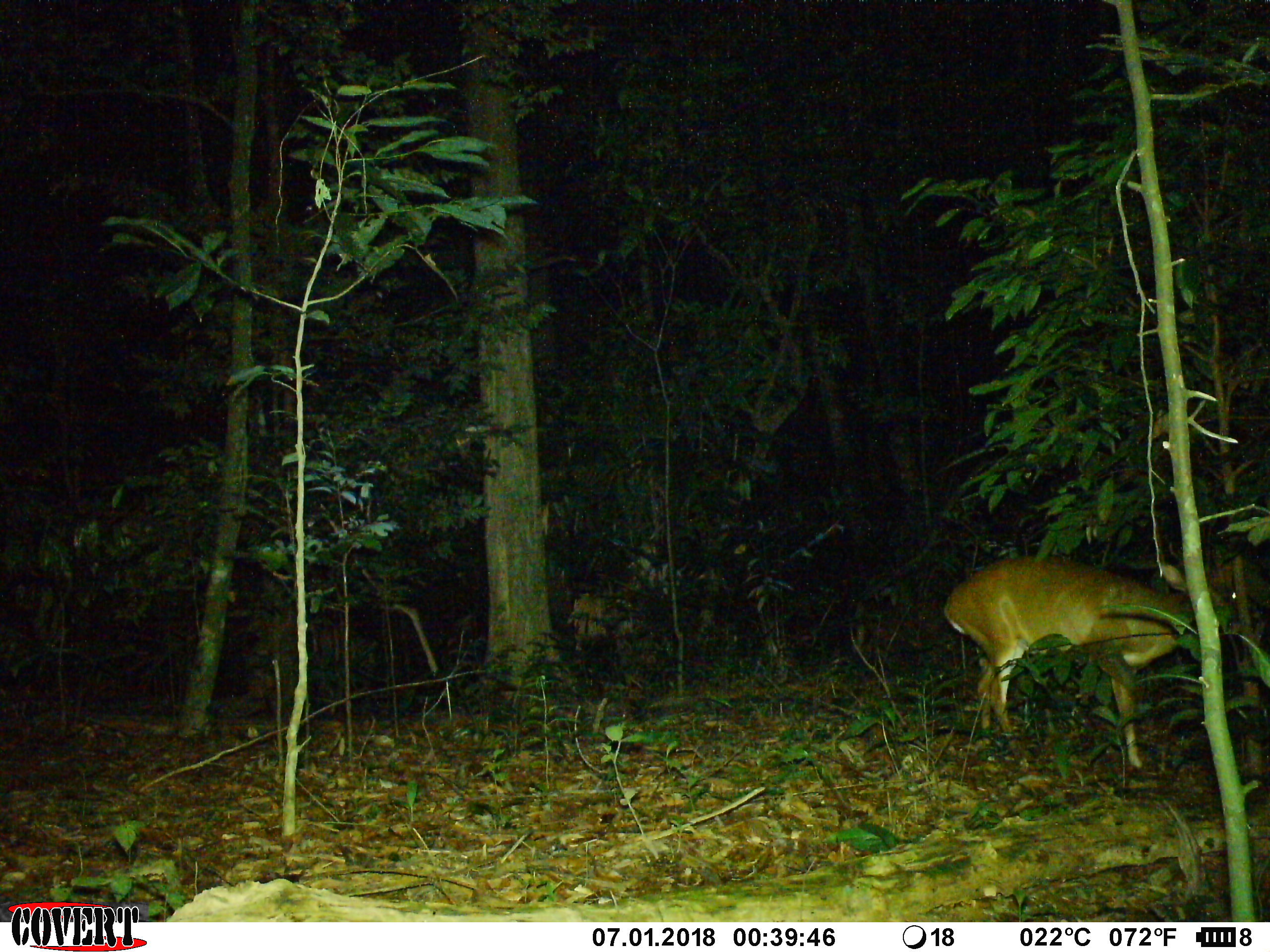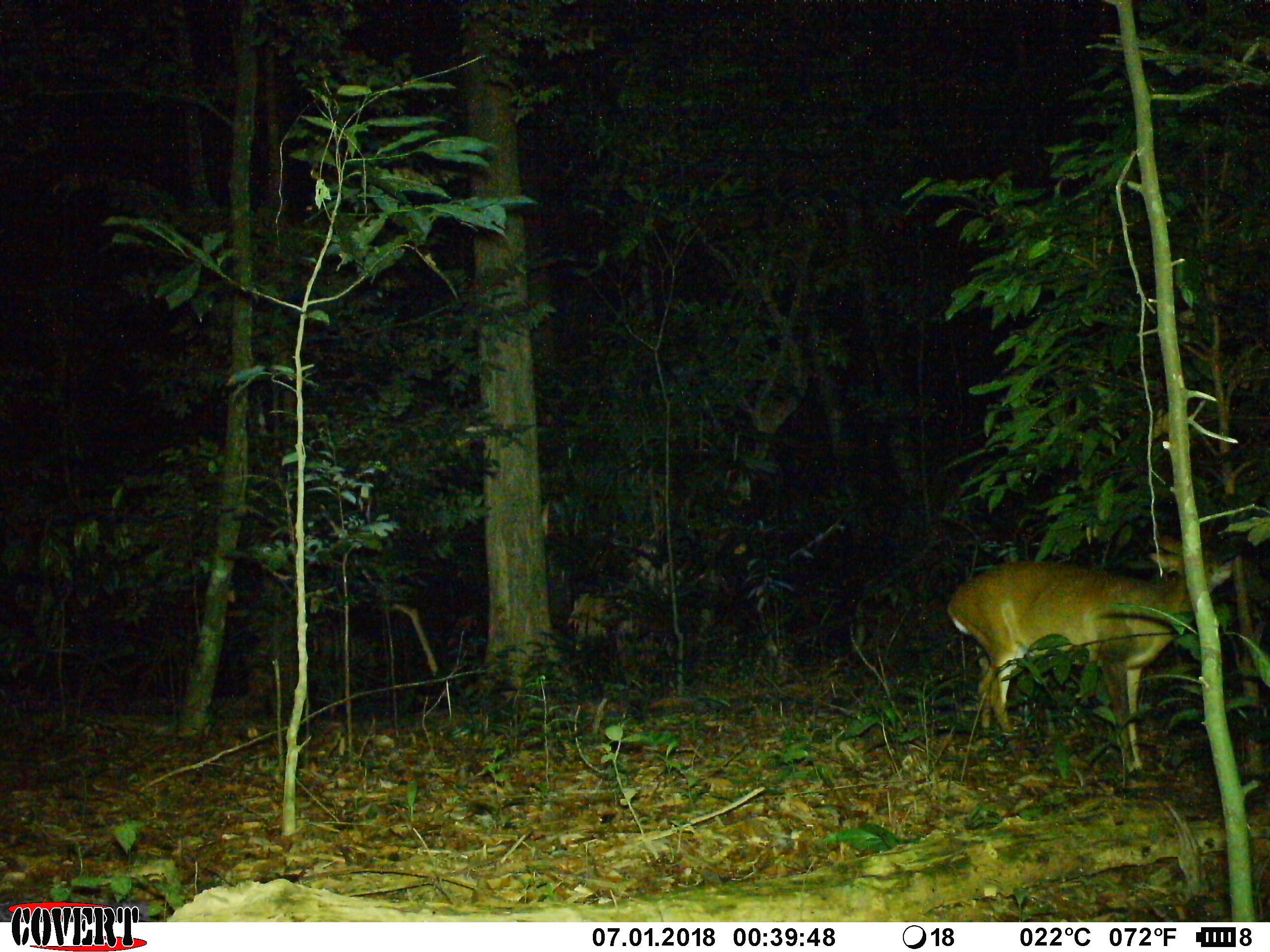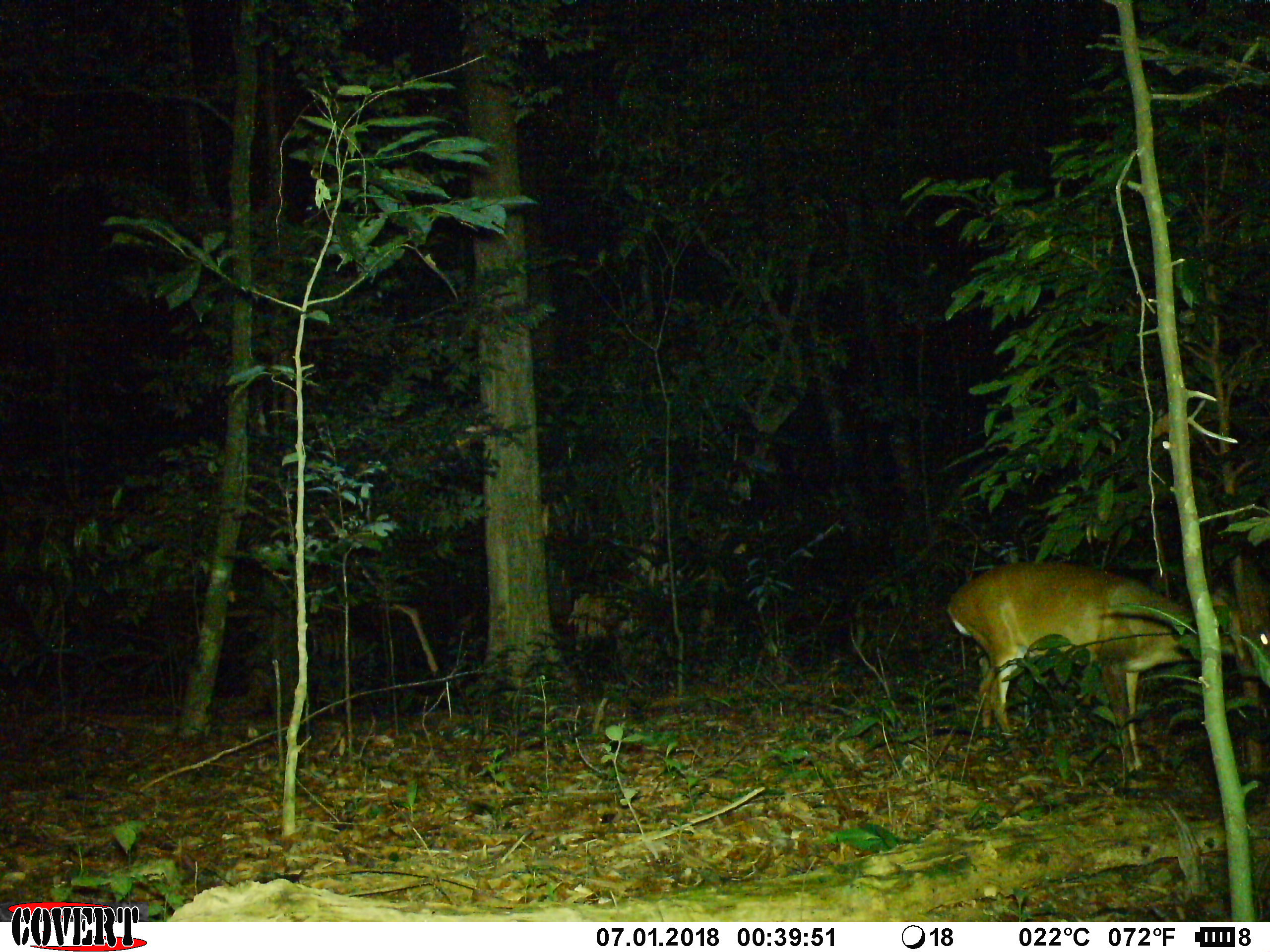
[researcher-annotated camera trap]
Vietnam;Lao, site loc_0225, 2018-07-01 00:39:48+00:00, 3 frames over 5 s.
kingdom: Animalia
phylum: Chordata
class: Mammalia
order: Artiodactyla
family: Cervidae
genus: Muntiacus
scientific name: Muntiacus vuquangensis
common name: large-antlered muntjac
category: large antlered muntjac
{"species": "large antlered muntjac (large-antlered muntjac) (Muntiacus vuquangensis)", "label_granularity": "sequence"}